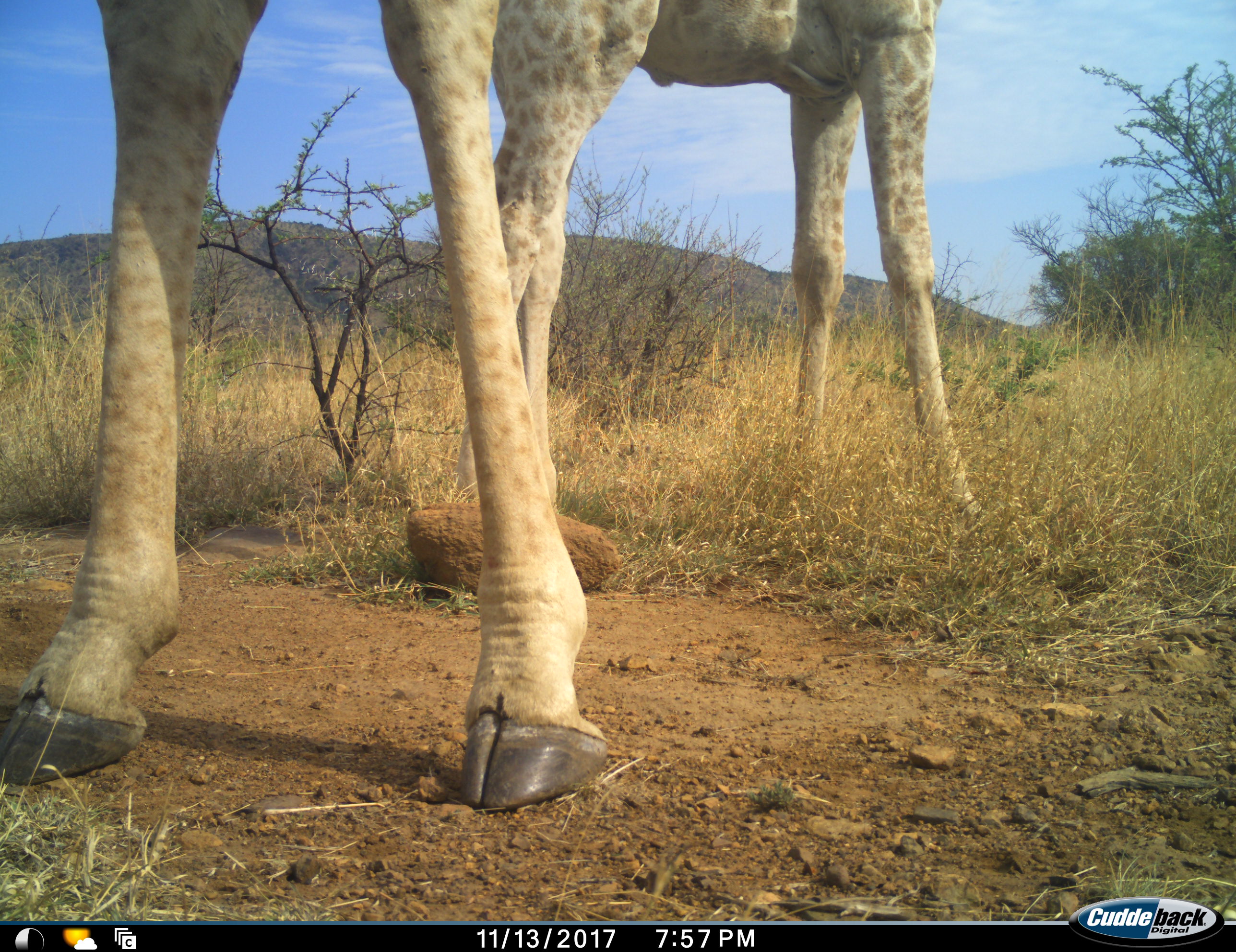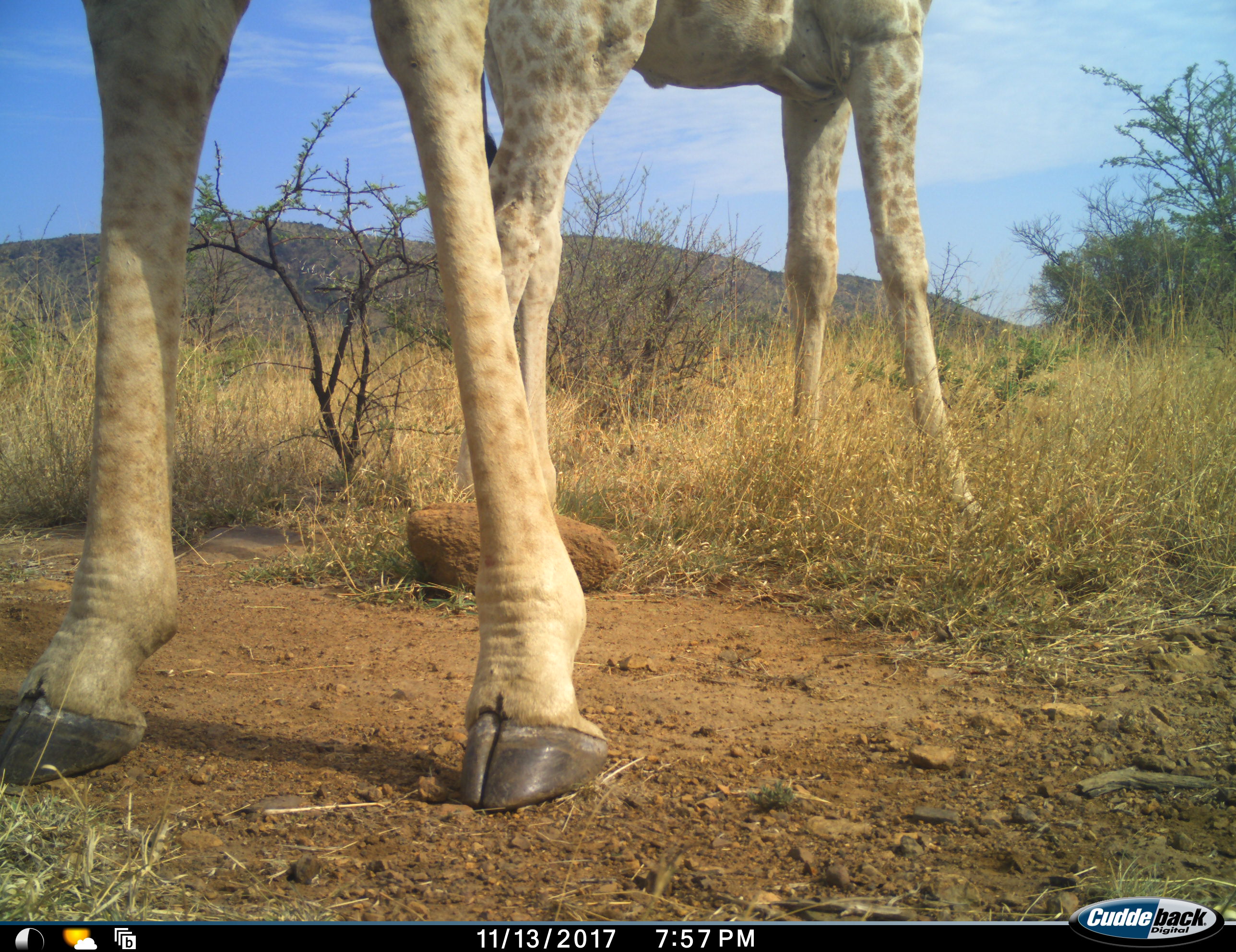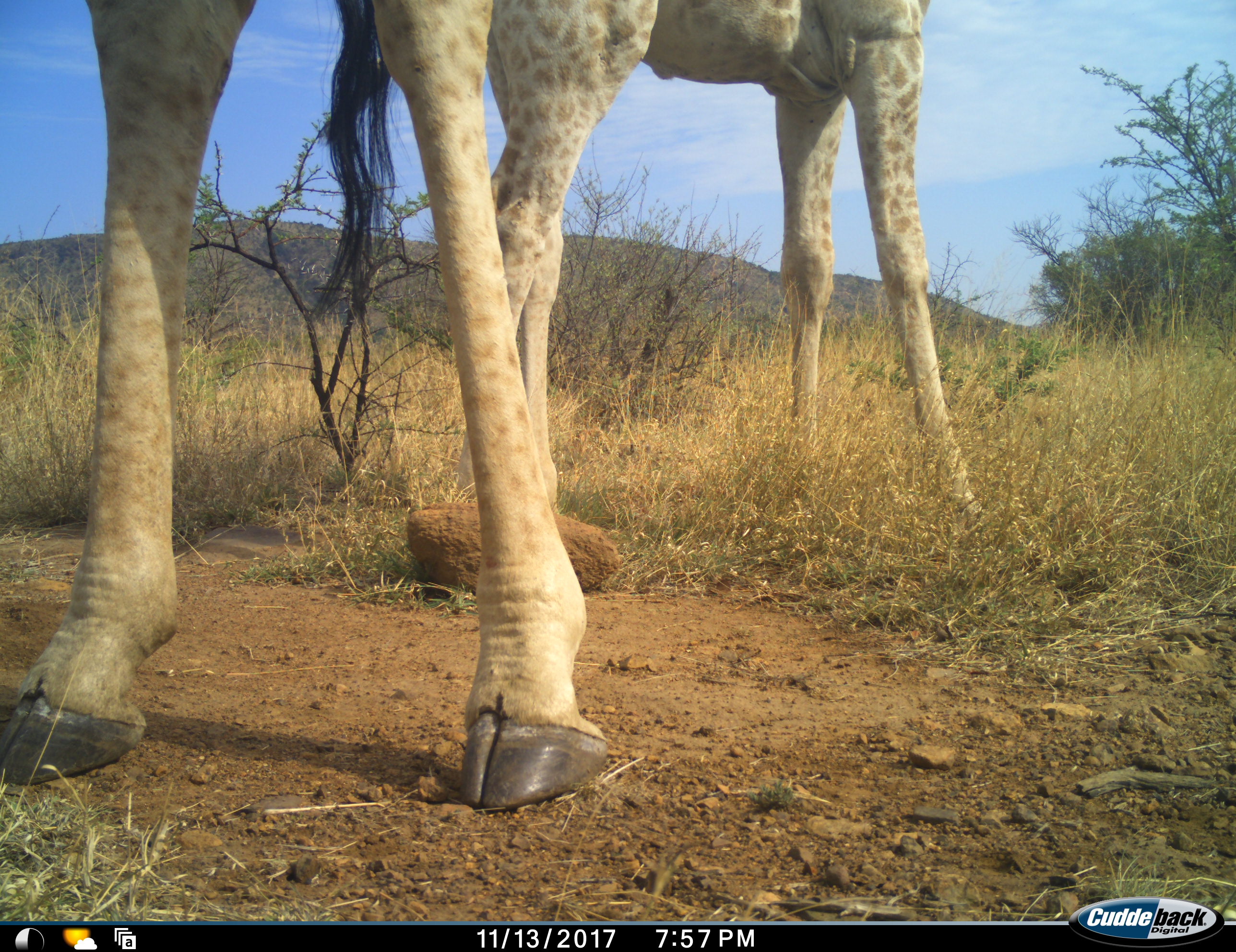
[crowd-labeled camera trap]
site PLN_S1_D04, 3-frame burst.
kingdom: Animalia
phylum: Chordata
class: Mammalia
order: Artiodactyla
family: Giraffidae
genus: Giraffa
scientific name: Giraffa camelopardalis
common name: giraffe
Giraffe (Giraffa camelopardalis), count 2. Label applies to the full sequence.